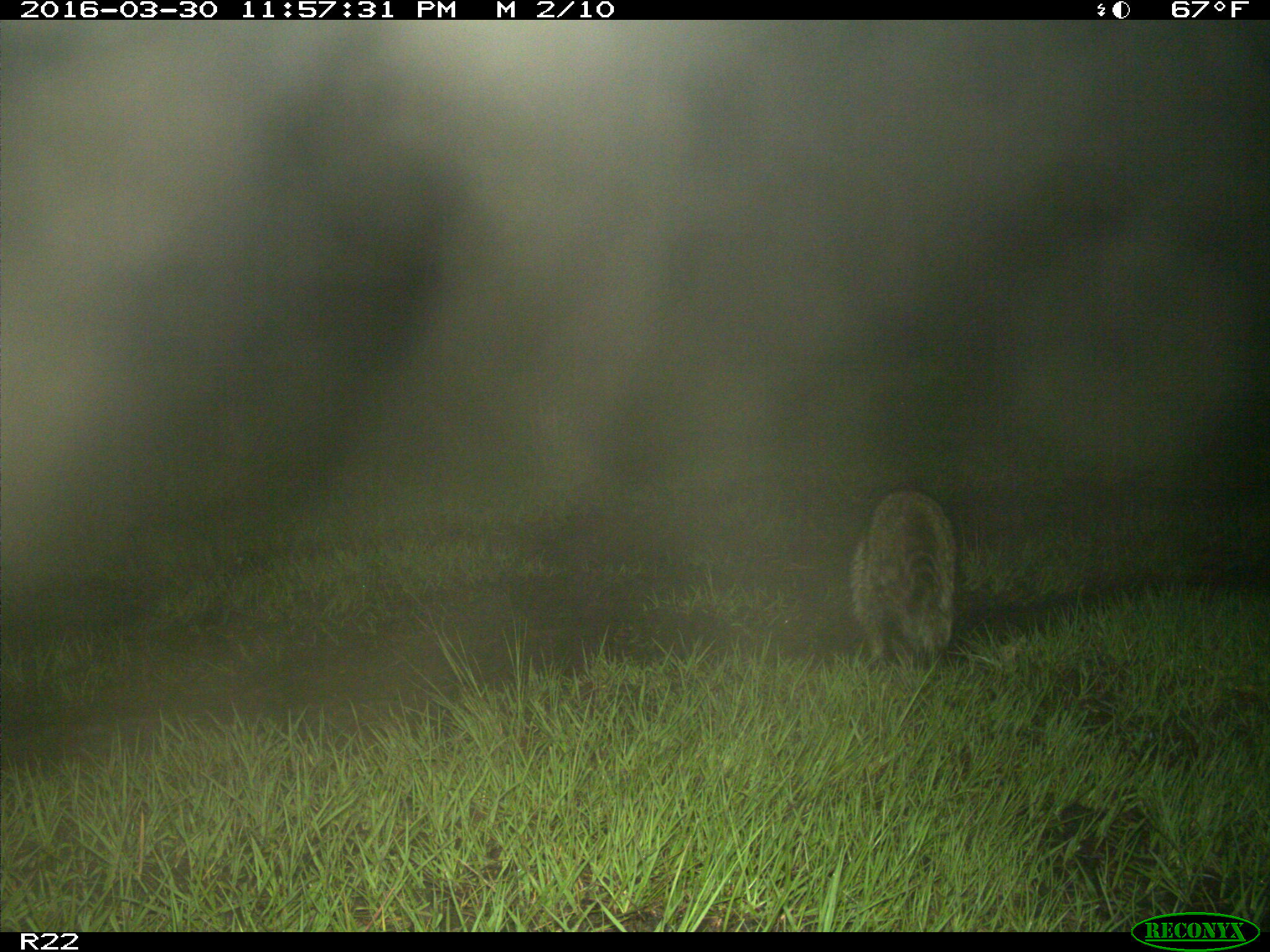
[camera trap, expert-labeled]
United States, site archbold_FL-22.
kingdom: Animalia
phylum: Chordata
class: Mammalia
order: Carnivora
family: Procyonidae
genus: Procyon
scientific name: Procyon lotor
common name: common raccoon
Procyon lotor (common raccoon).